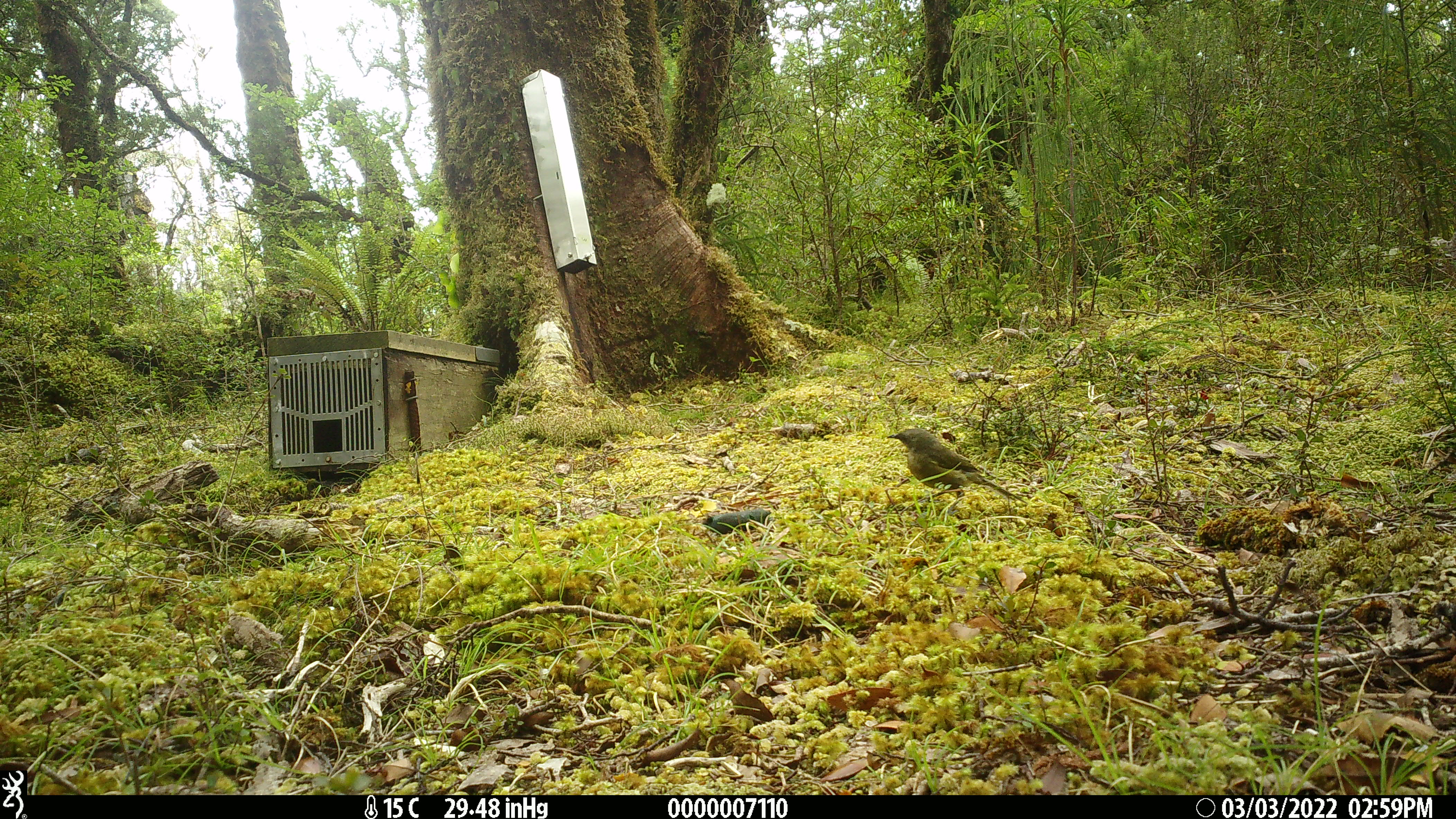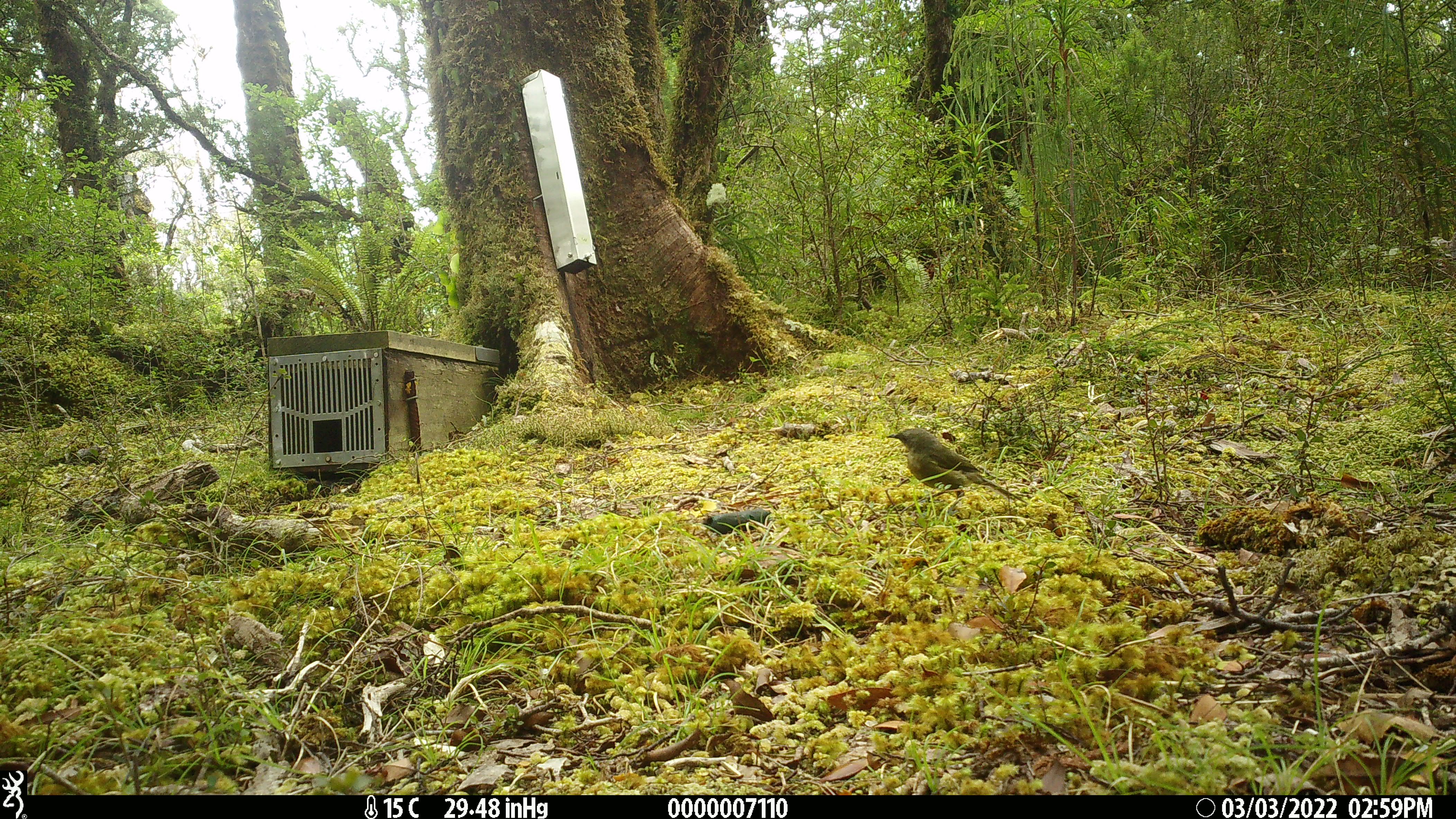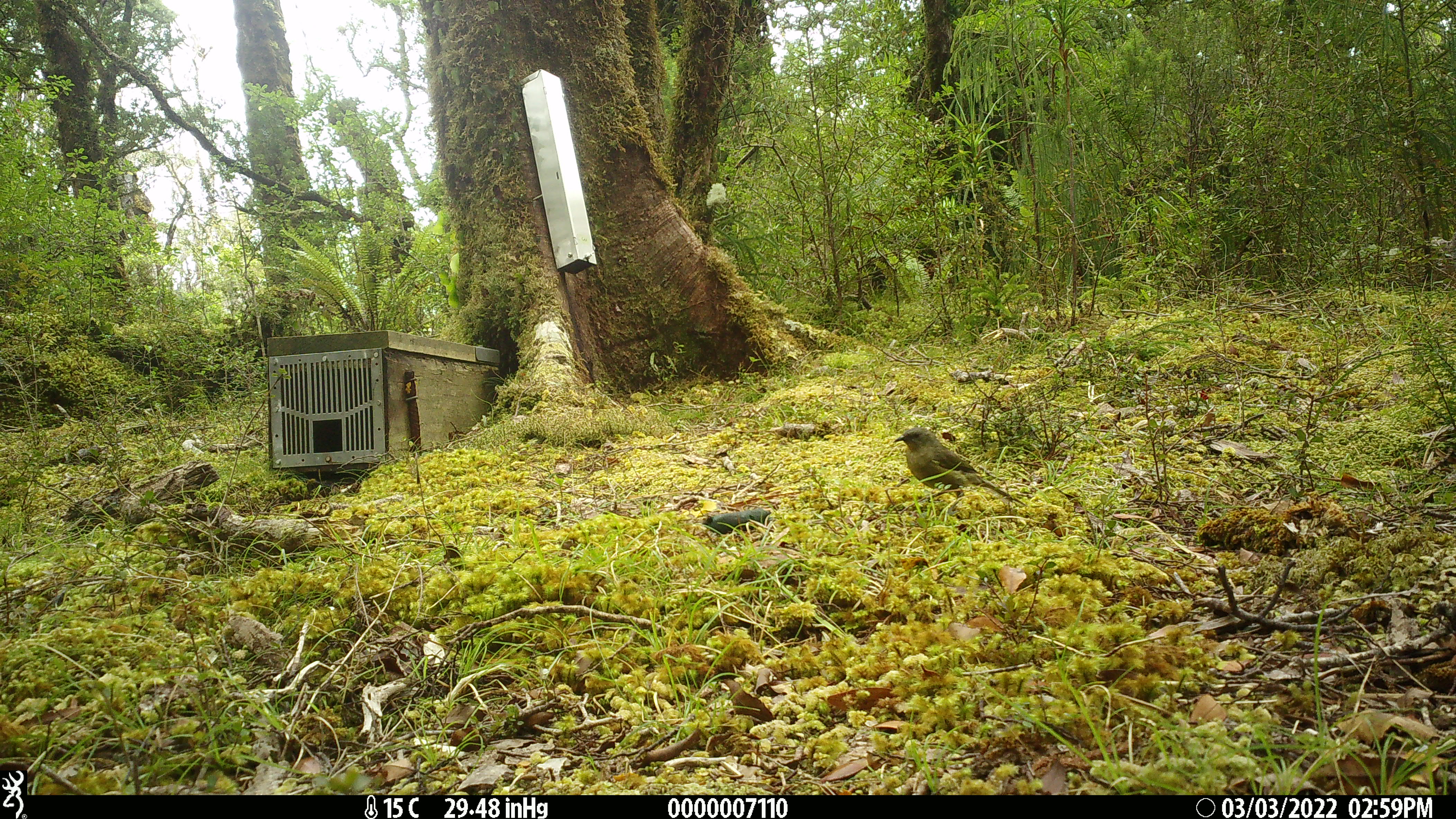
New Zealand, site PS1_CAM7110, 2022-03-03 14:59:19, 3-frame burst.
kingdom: Animalia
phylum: Chordata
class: Aves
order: Passeriformes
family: Meliphagidae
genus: Anthornis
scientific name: Anthornis melanura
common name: new zealand bellbird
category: bellbird